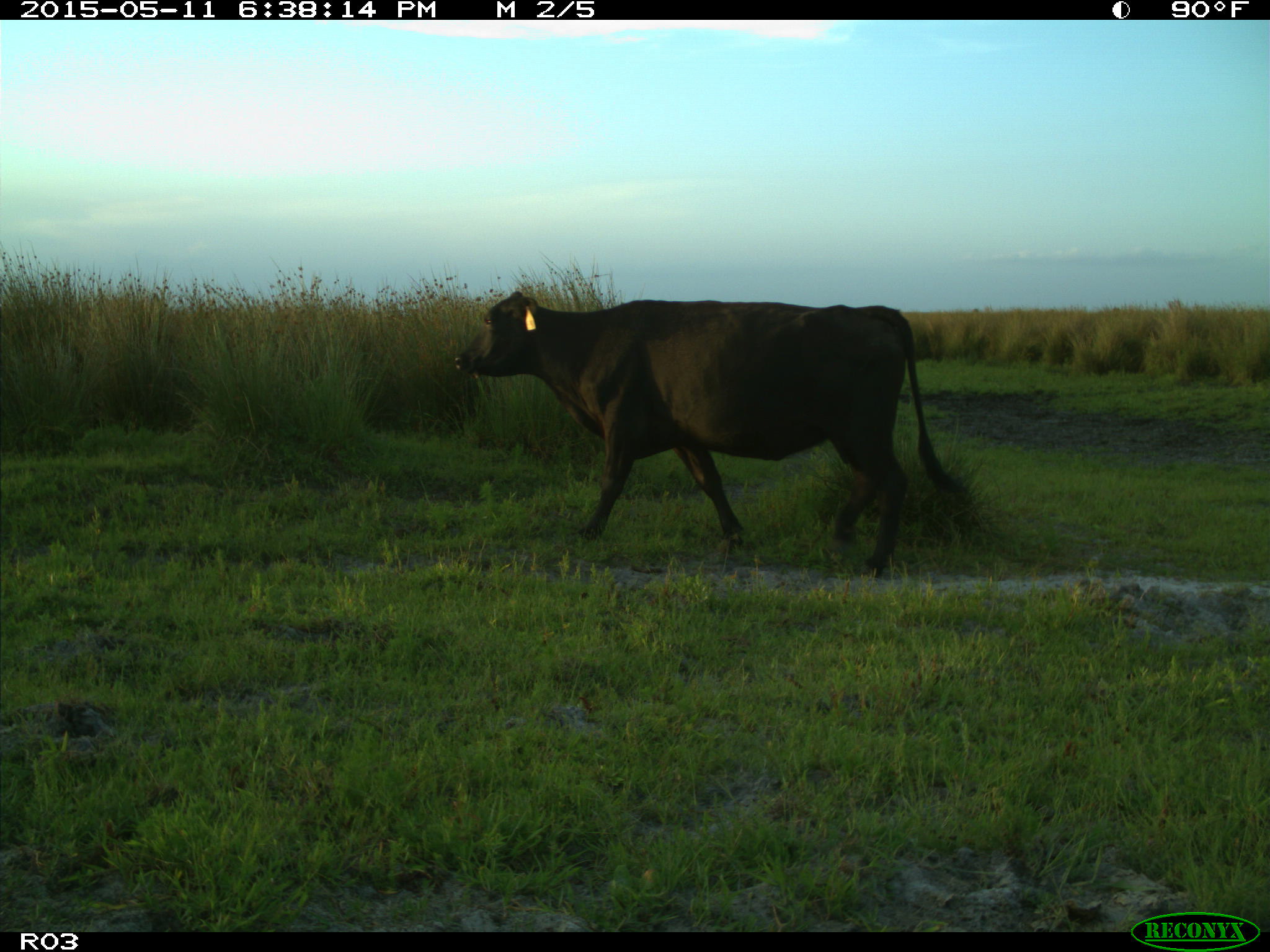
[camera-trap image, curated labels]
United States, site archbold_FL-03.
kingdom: Animalia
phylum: Chordata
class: Mammalia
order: Artiodactyla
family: Bovidae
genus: Bos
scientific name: Bos taurus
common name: domestic cow